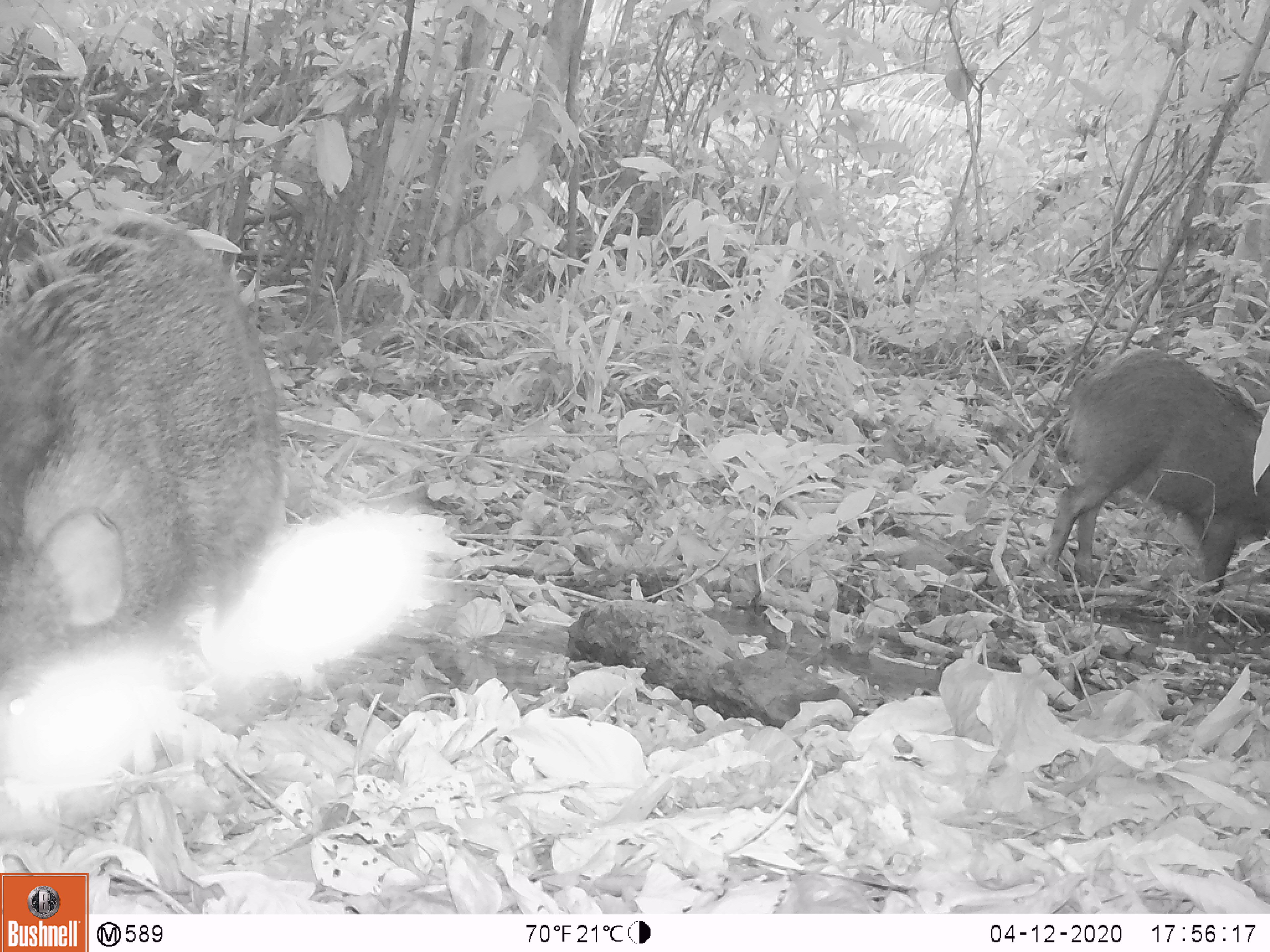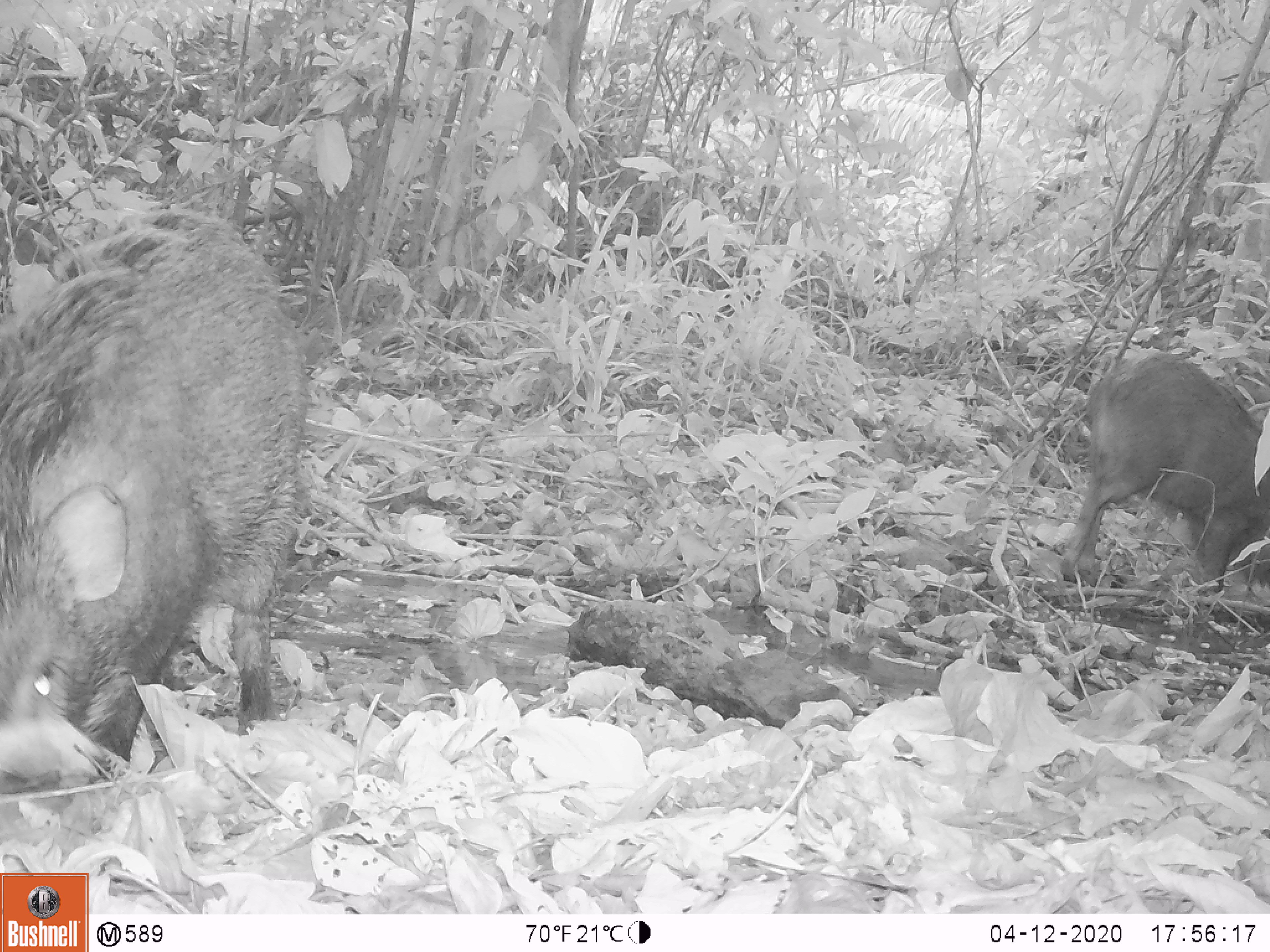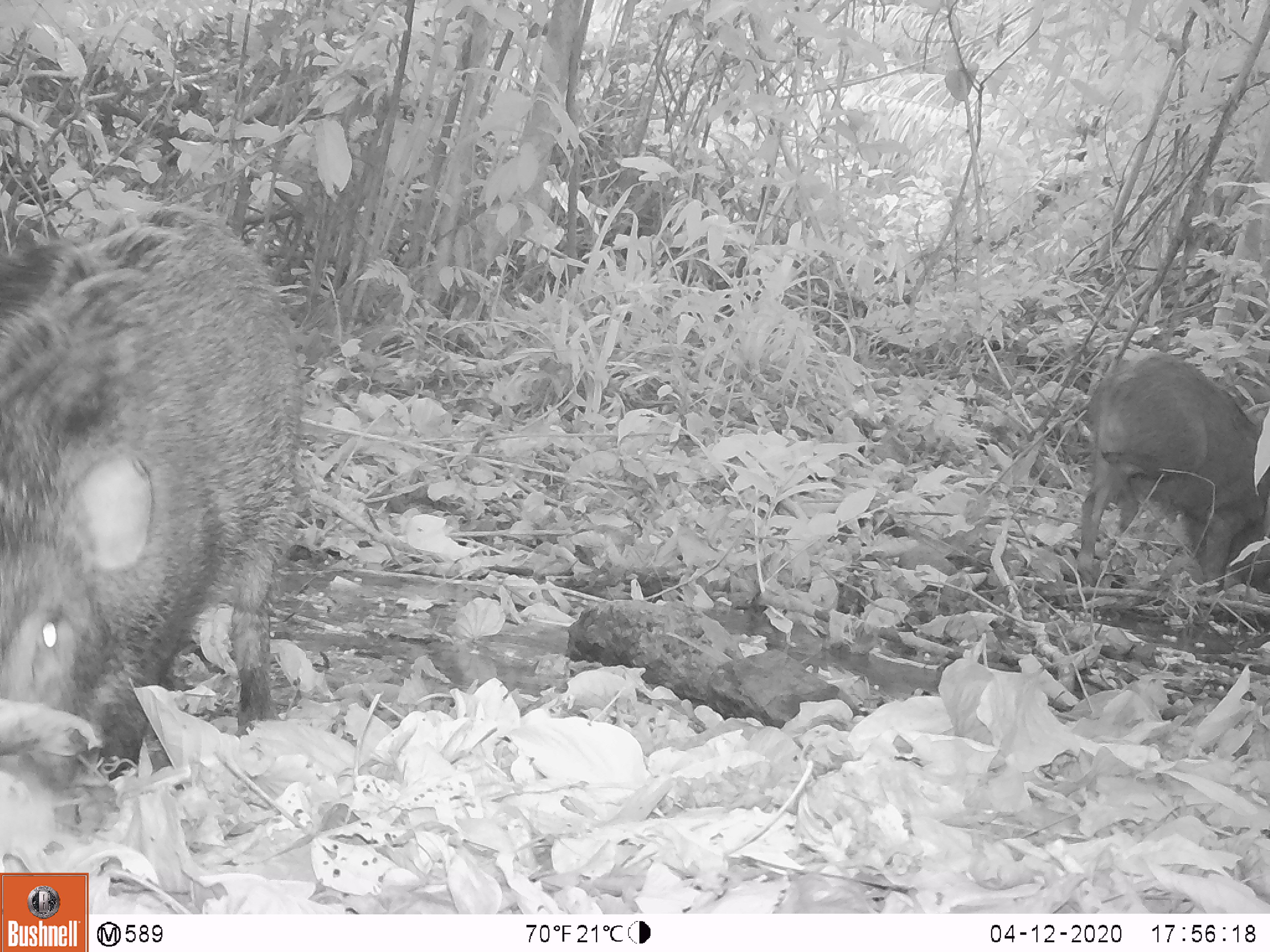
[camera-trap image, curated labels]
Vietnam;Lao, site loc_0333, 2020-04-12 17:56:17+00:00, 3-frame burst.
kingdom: Animalia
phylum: Chordata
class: Mammalia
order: Artiodactyla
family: Suidae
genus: Sus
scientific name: Sus scrofa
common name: eurasian wild pig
Eurasian wild pig (Sus scrofa). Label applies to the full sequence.